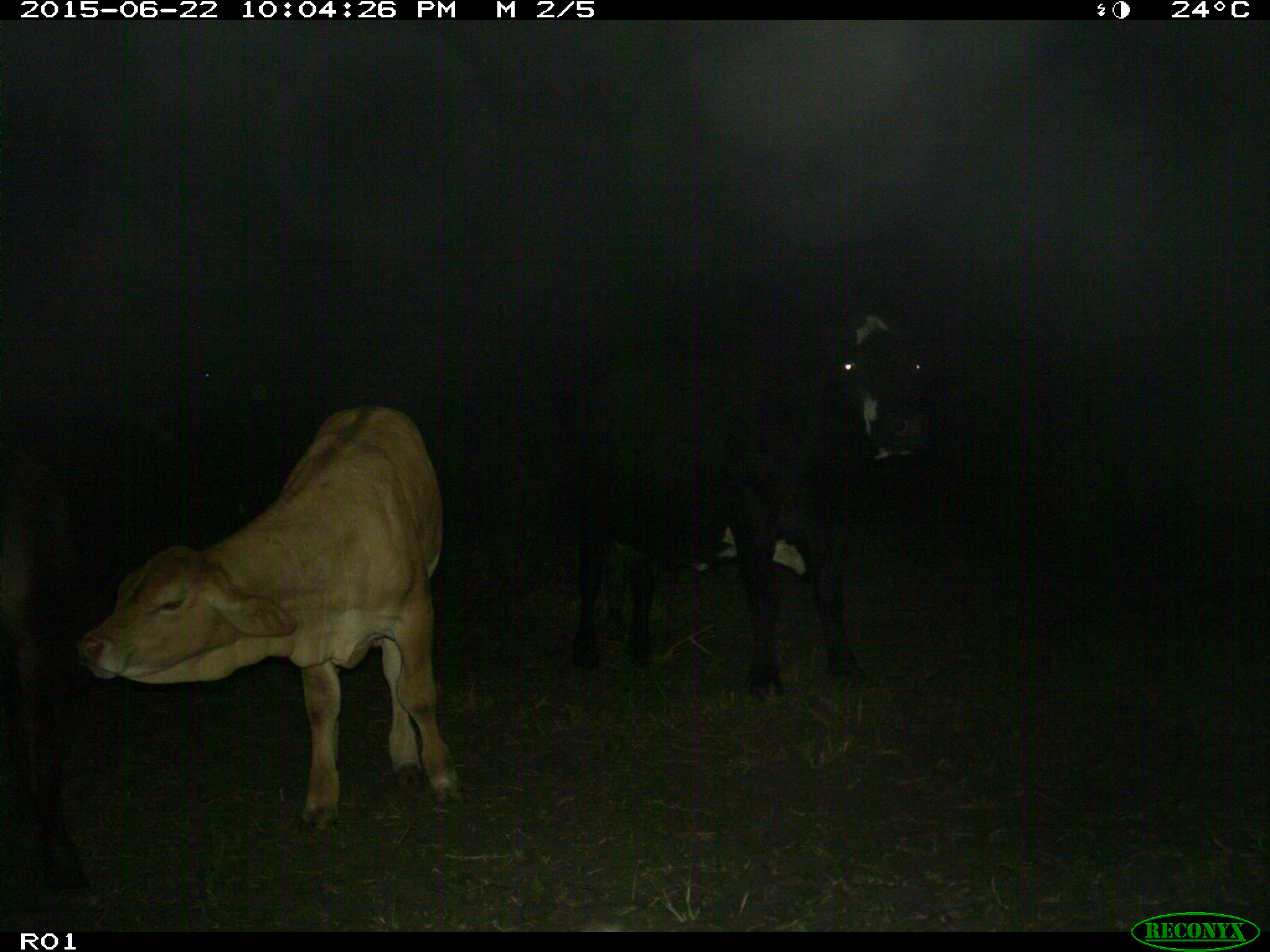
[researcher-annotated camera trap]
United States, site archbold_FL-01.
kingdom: Animalia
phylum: Chordata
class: Mammalia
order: Artiodactyla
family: Bovidae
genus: Bos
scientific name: Bos taurus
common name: domestic cow